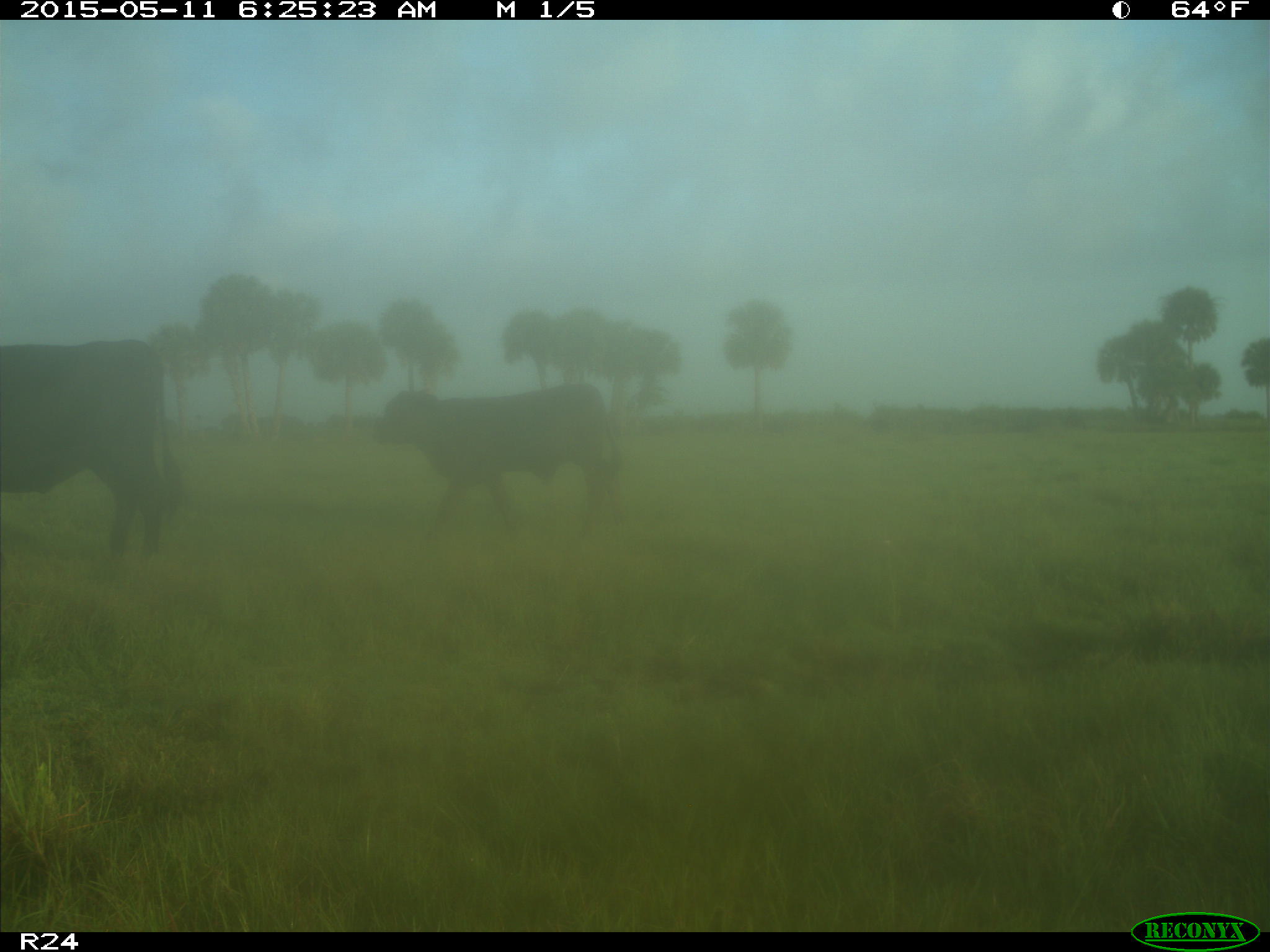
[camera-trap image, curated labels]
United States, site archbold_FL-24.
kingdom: Animalia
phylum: Chordata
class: Mammalia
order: Artiodactyla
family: Bovidae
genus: Bos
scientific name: Bos taurus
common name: domestic cow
Bos taurus (domestic cow).